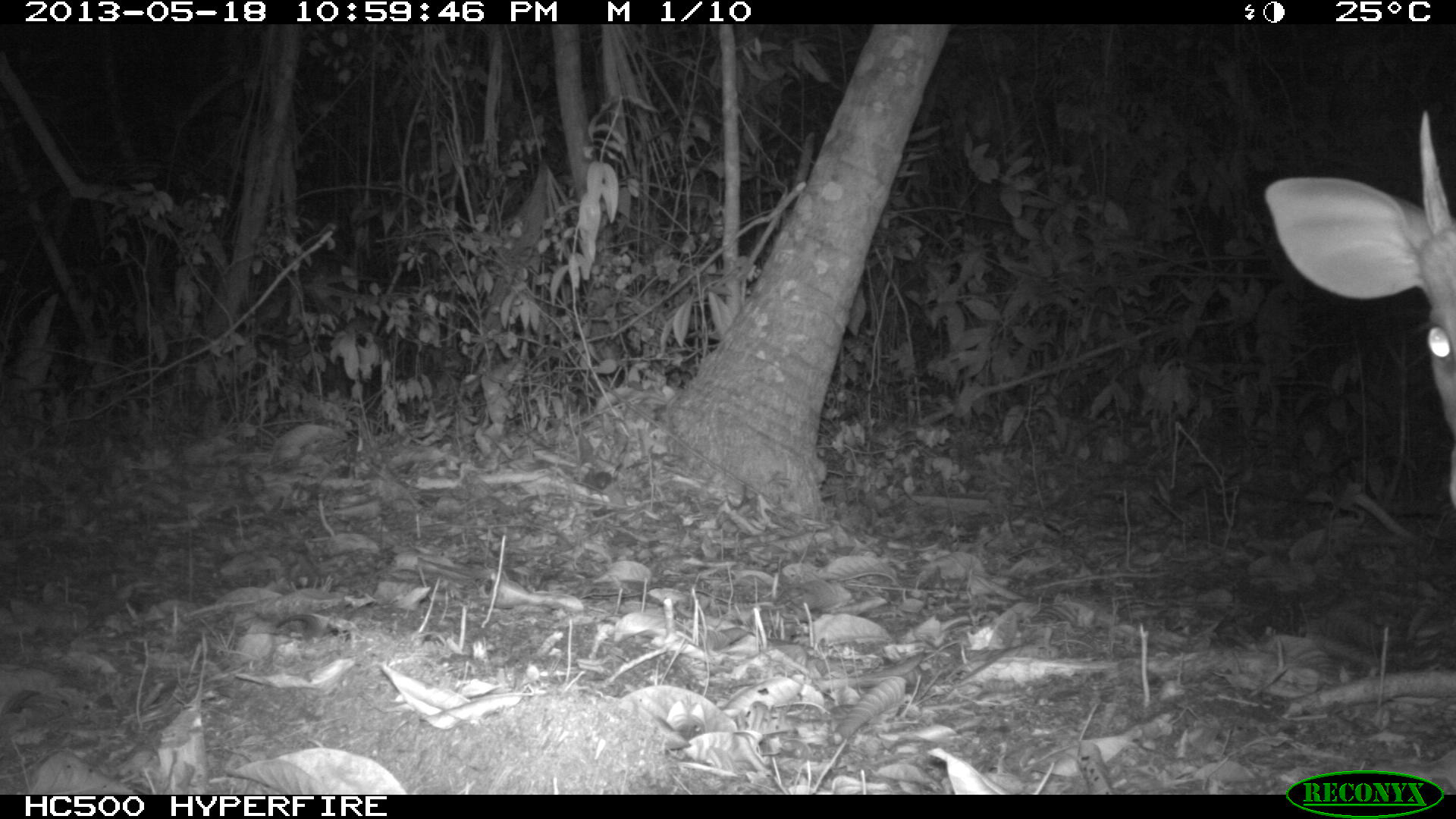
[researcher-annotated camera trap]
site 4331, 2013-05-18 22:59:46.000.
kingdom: Animalia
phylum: Chordata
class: Mammalia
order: Artiodactyla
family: Cervidae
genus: Mazama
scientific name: Mazama temama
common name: central american red brocket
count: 1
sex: male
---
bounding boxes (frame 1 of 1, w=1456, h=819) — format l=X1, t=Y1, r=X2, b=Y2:
mazama temama: l=1258, t=110, r=1456, b=503